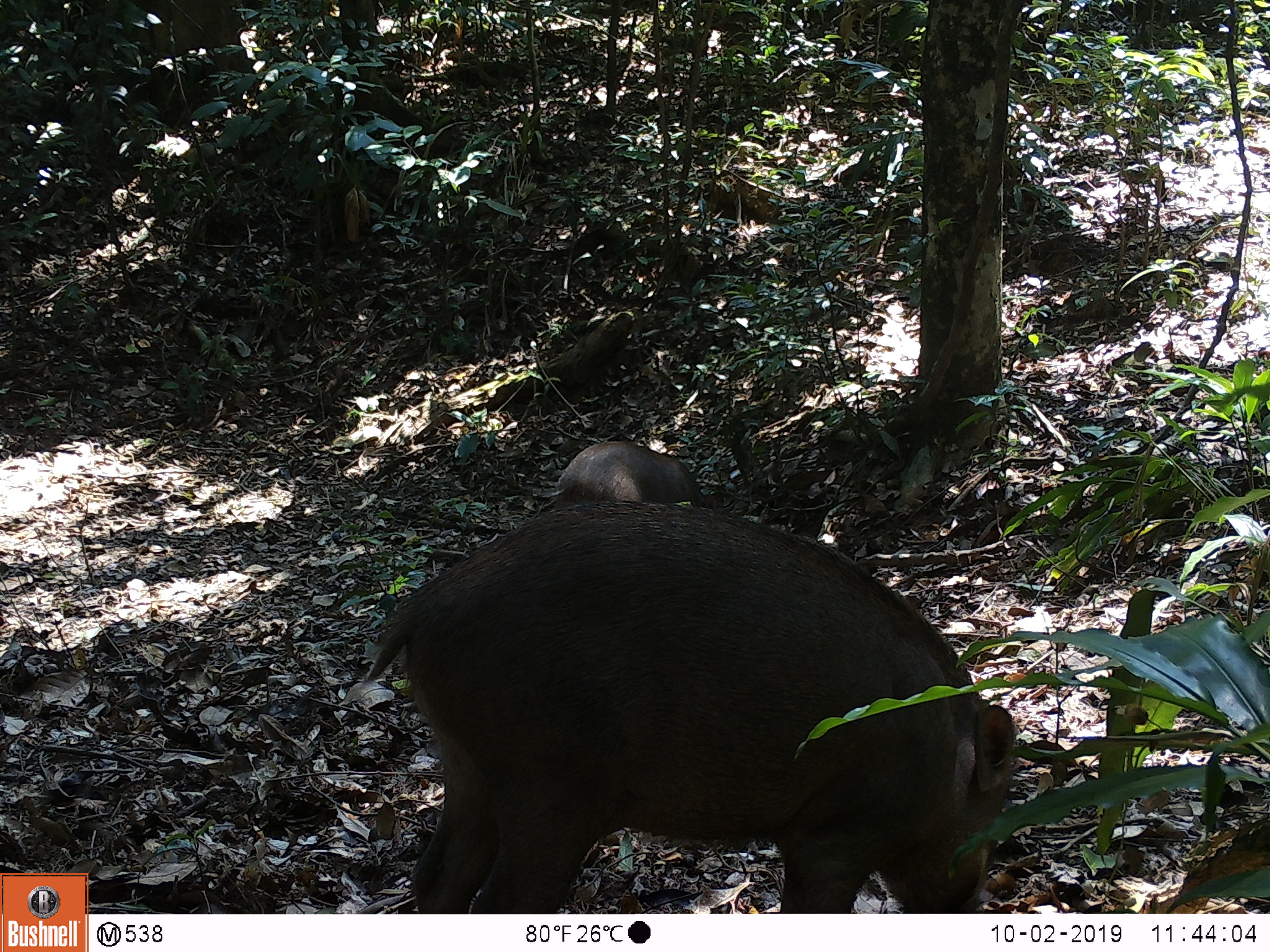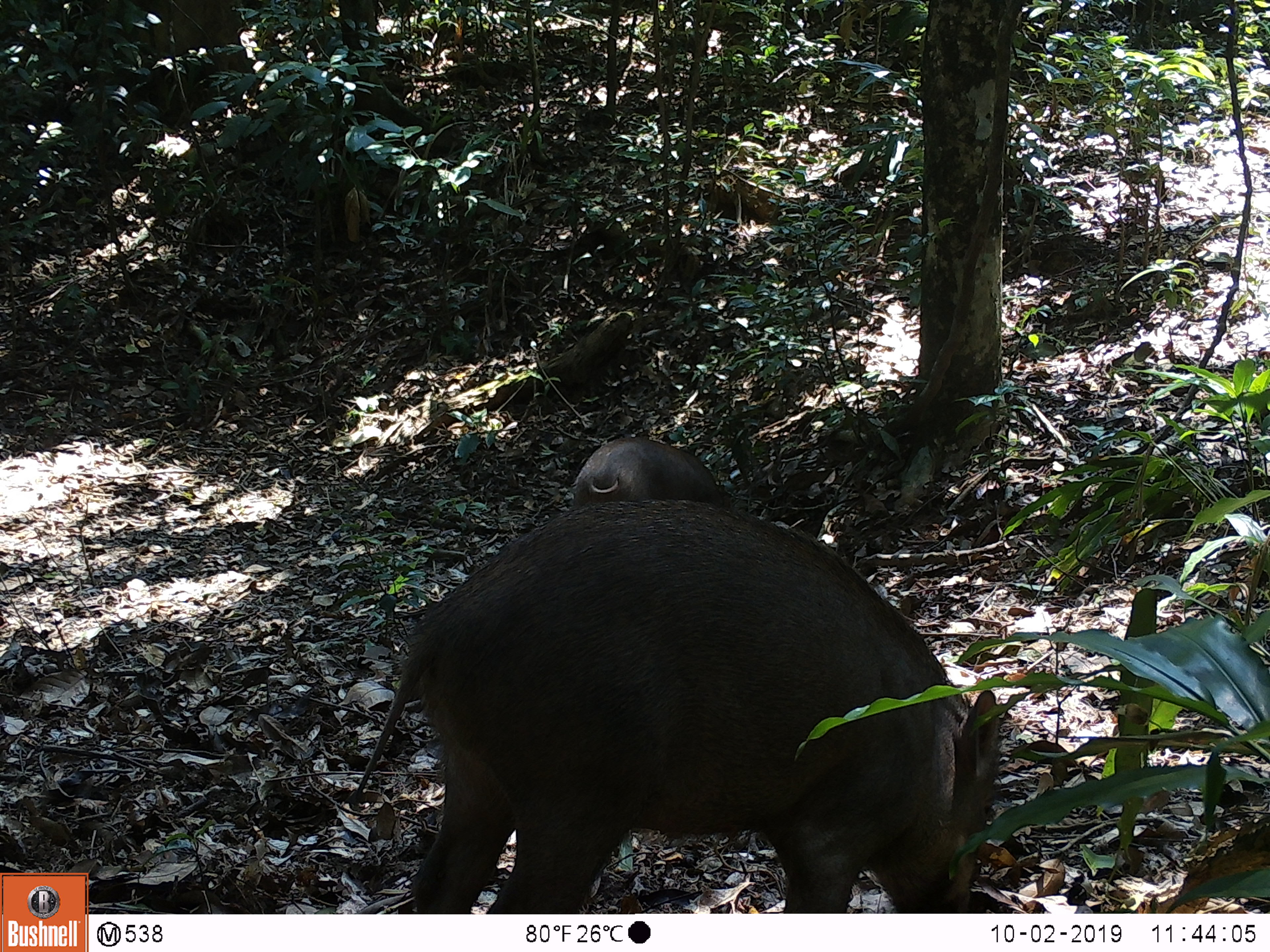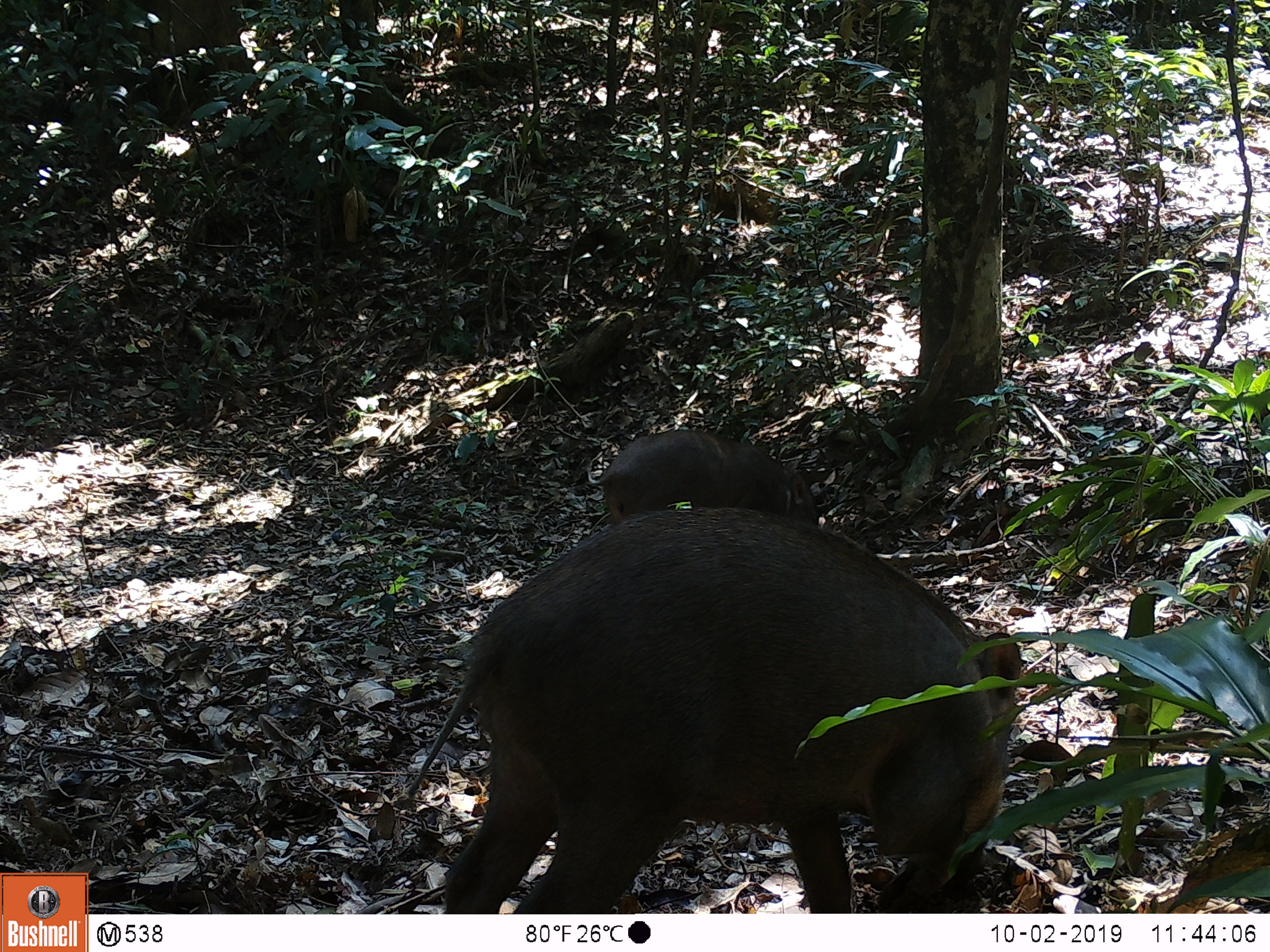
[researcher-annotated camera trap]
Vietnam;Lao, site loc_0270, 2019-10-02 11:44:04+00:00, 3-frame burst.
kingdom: Animalia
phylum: Chordata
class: Mammalia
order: Artiodactyla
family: Suidae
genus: Sus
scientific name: Sus scrofa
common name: eurasian wild pig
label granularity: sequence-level